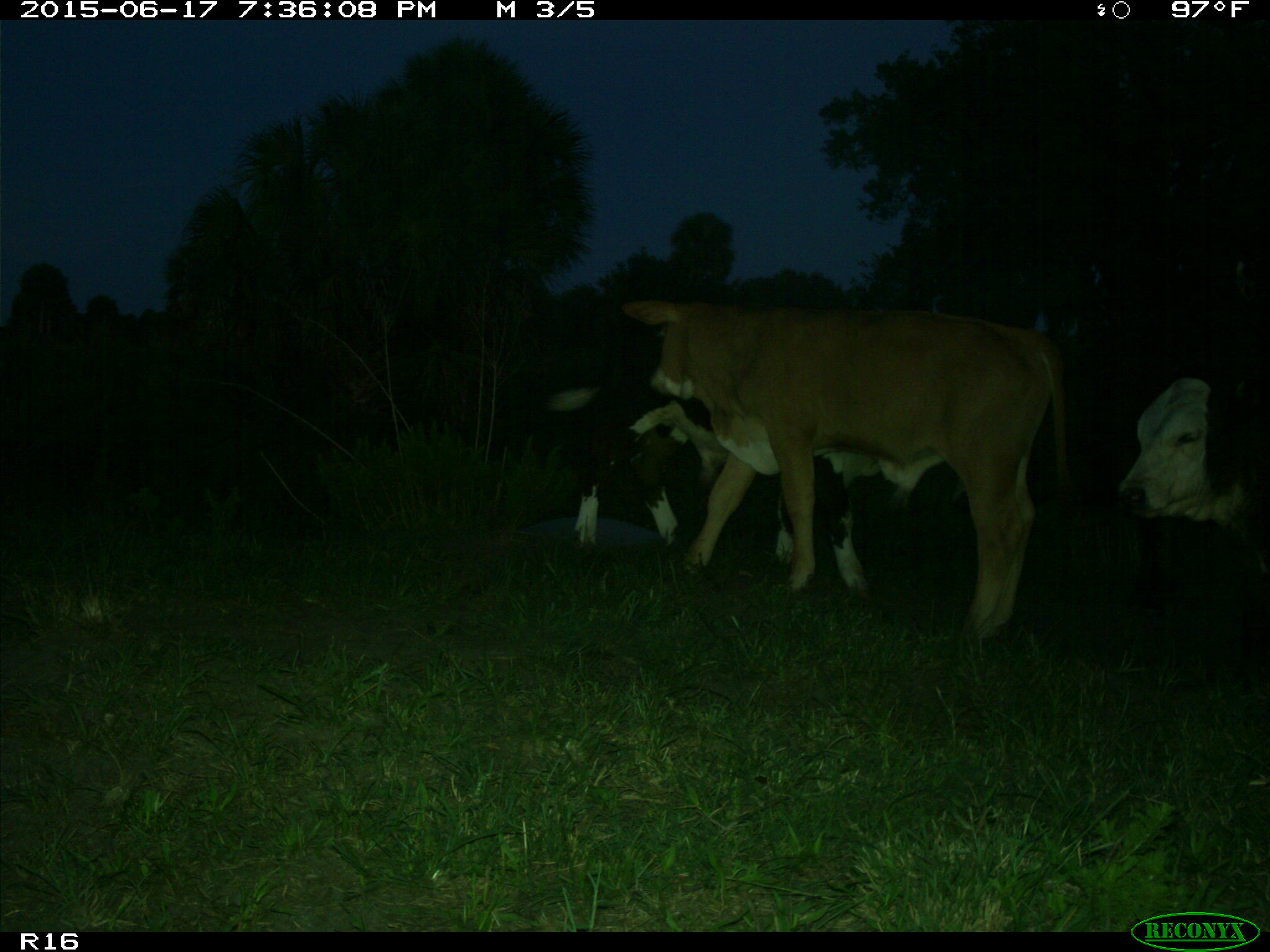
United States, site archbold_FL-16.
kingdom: Animalia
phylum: Chordata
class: Mammalia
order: Artiodactyla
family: Bovidae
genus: Bos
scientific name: Bos taurus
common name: domestic cow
Bos taurus (domestic cow).